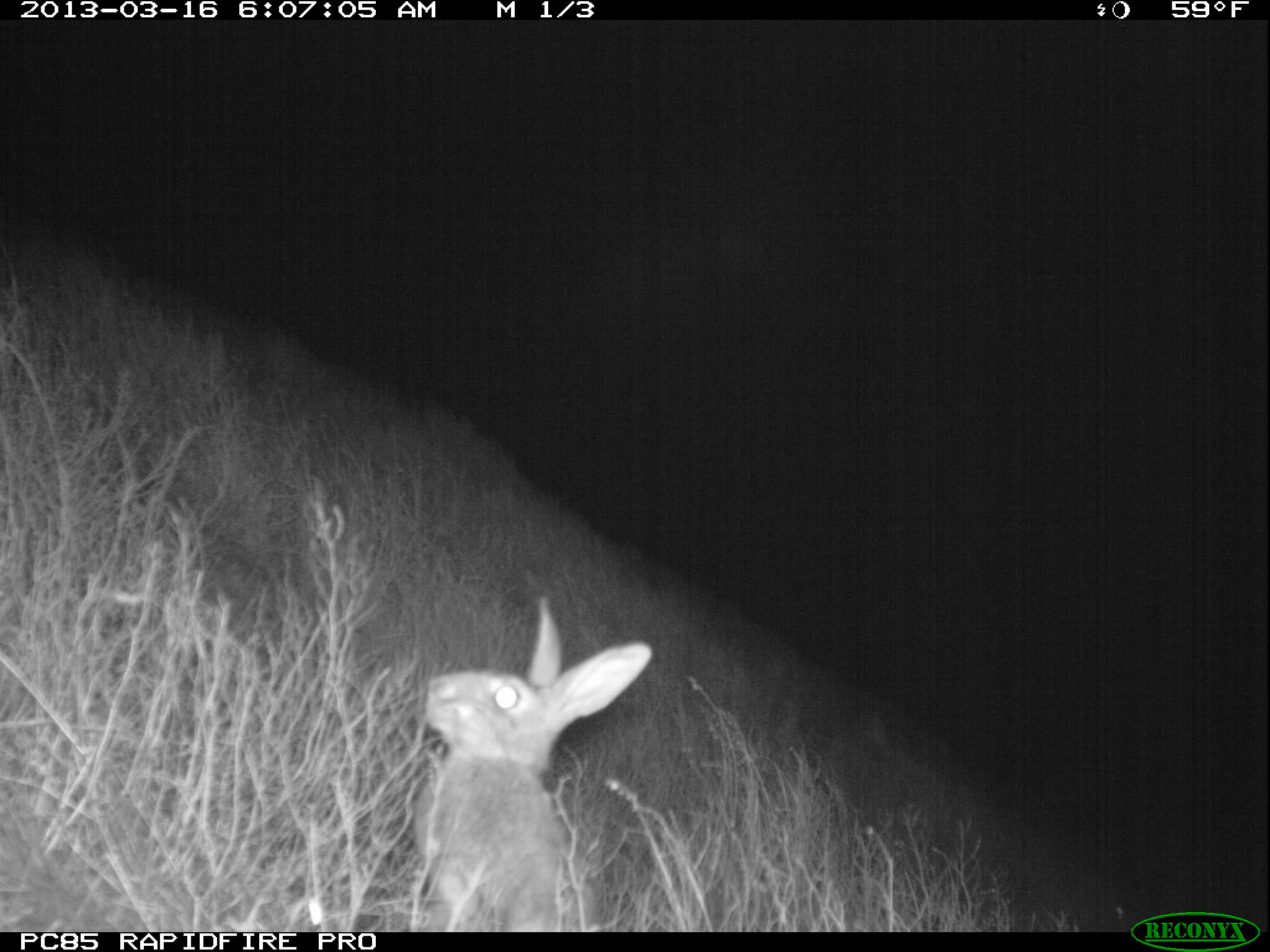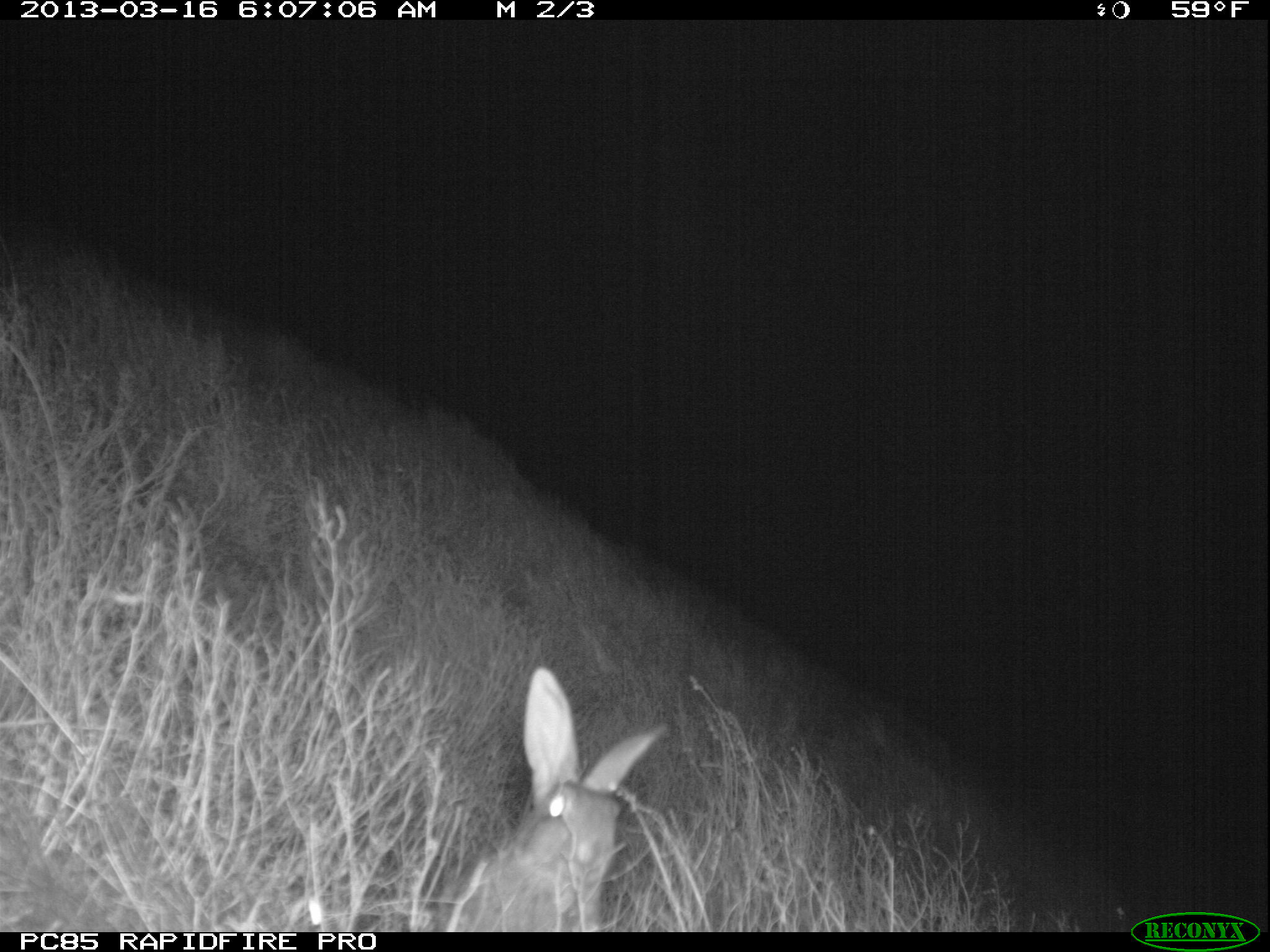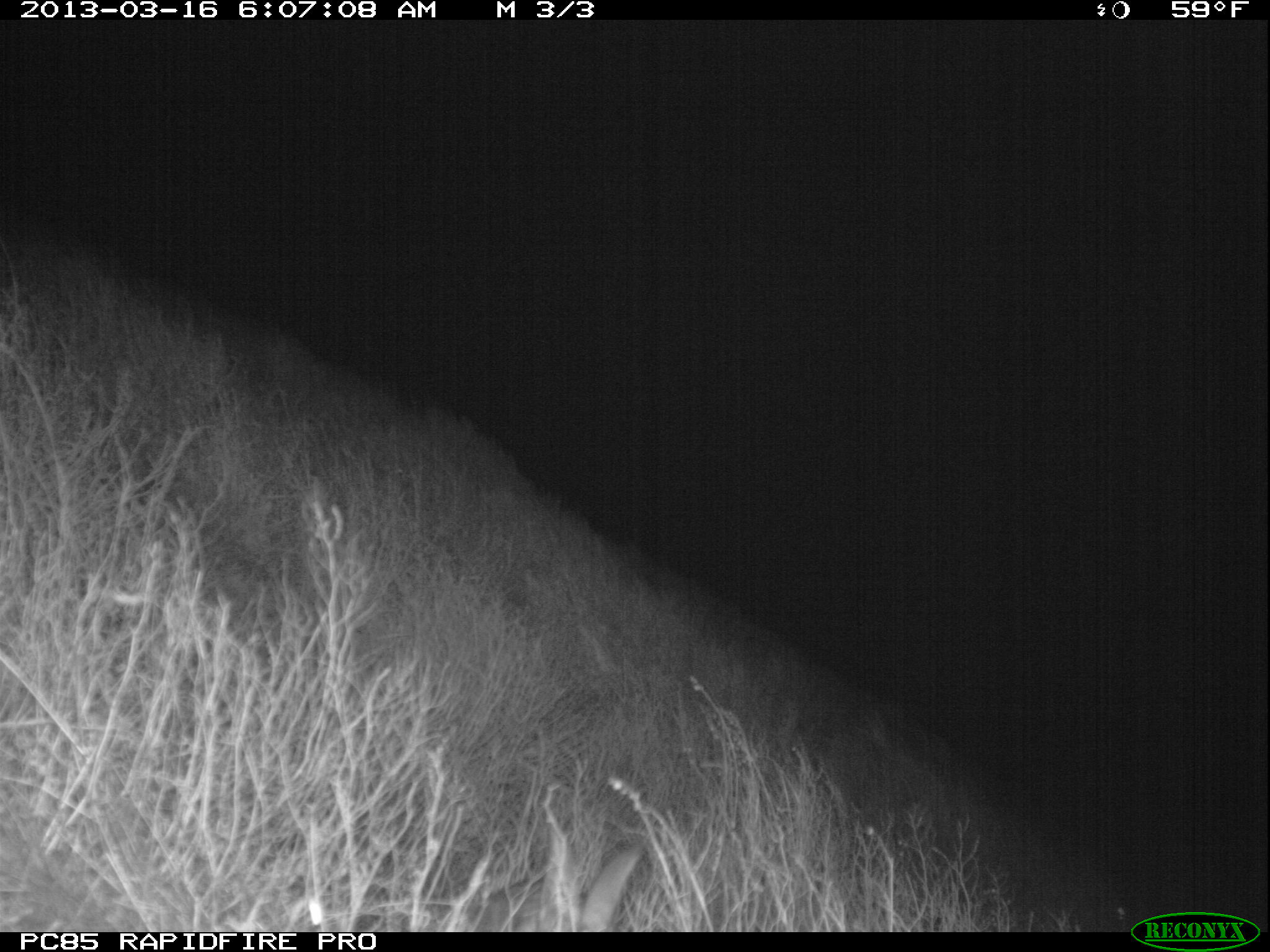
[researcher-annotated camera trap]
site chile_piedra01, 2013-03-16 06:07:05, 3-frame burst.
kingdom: Animalia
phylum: Chordata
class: Mammalia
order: Lagomorpha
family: Leporidae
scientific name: Leporidae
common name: rabbits and hares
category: rabbit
Rabbit (rabbits and hares) (Leporidae).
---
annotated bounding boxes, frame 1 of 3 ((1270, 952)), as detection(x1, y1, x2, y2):
rabbit: detection(406, 604, 652, 929)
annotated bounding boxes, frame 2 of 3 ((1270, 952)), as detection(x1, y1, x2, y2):
rabbit: detection(433, 671, 668, 927)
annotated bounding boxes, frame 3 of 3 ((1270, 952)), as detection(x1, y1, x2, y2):
rabbit: detection(459, 812, 653, 934)